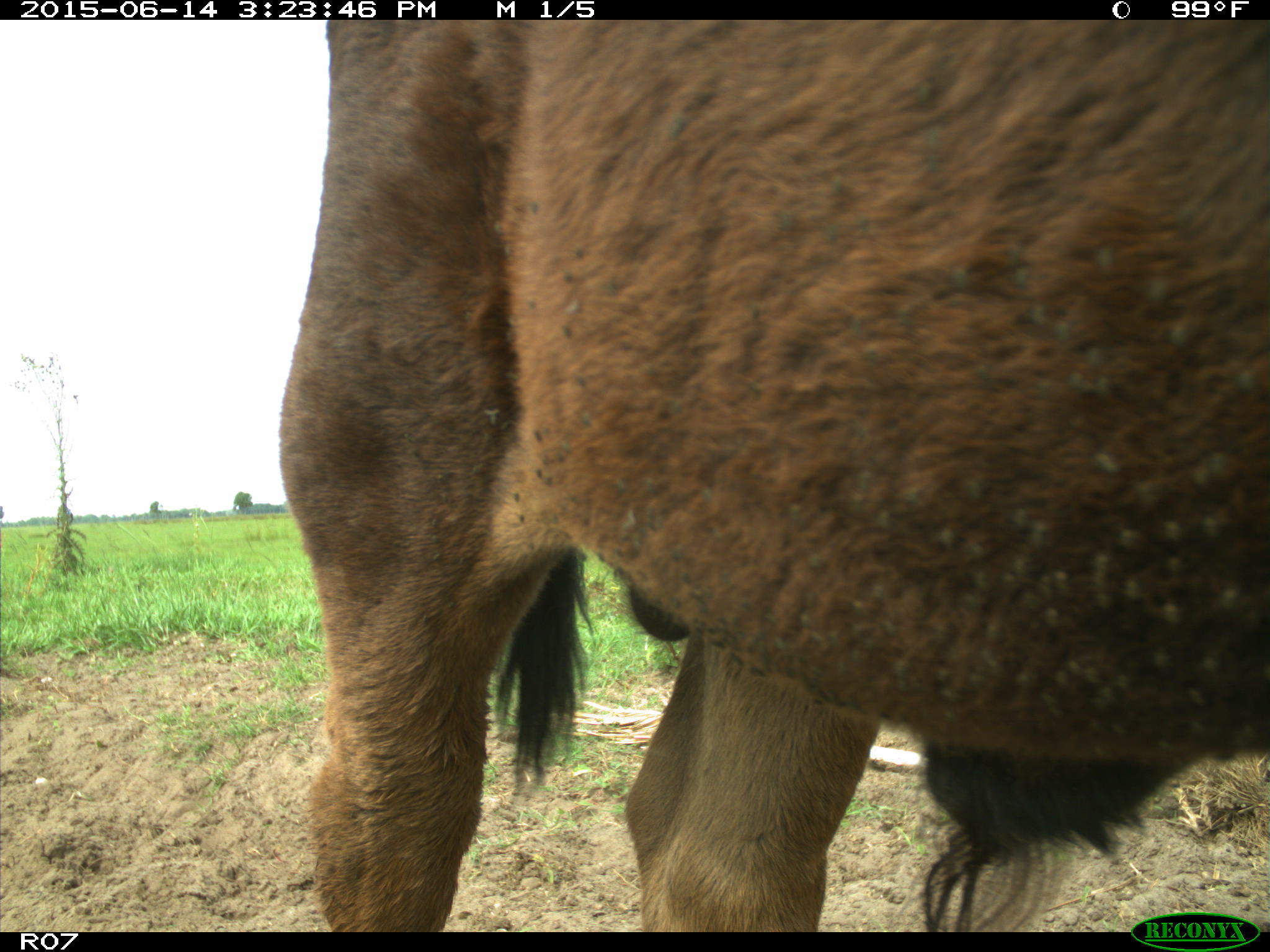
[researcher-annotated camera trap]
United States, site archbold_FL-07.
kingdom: Animalia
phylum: Chordata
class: Mammalia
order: Artiodactyla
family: Bovidae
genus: Bos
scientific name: Bos taurus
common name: domestic cow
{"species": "Bos taurus (domestic cow)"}